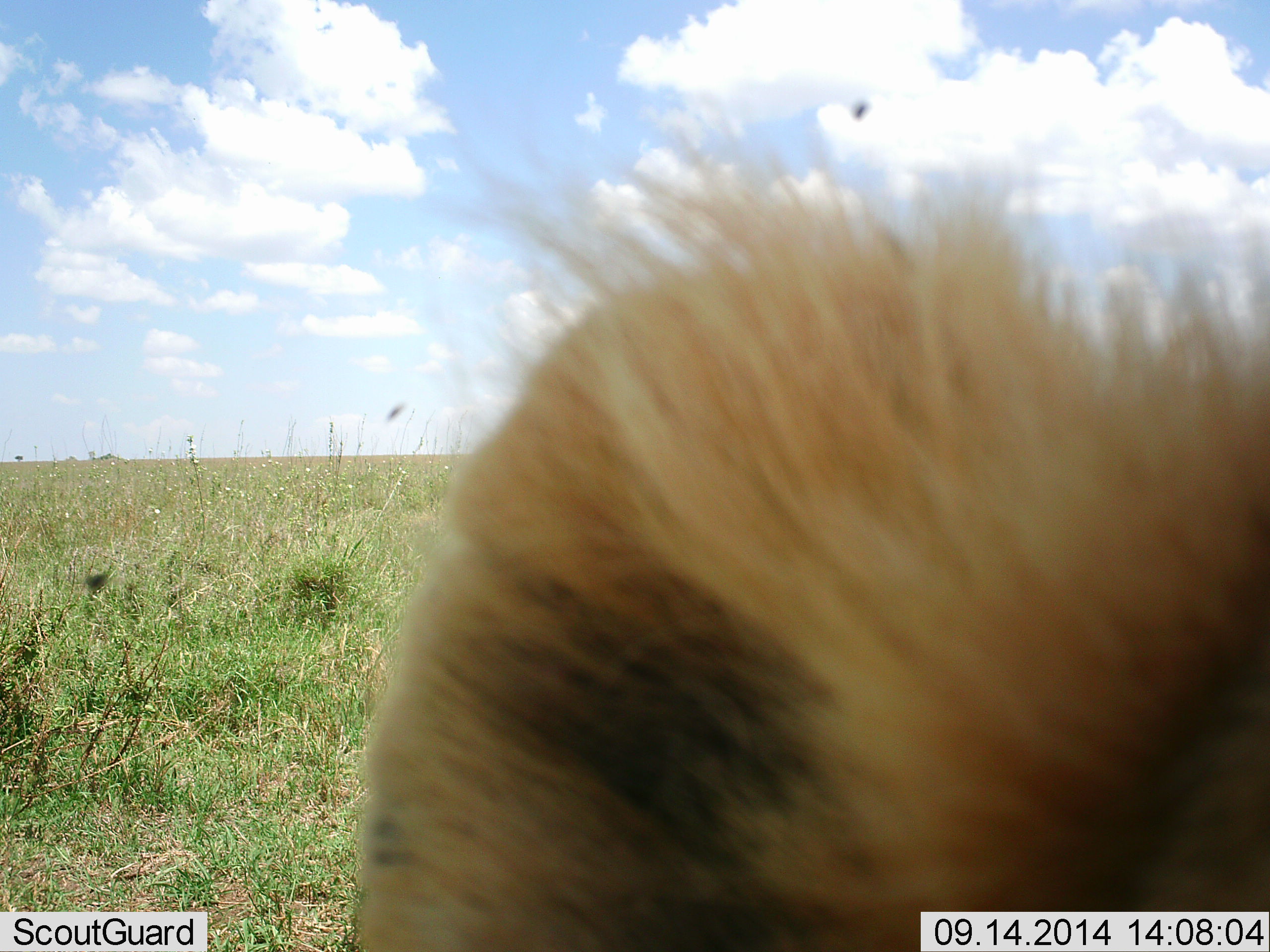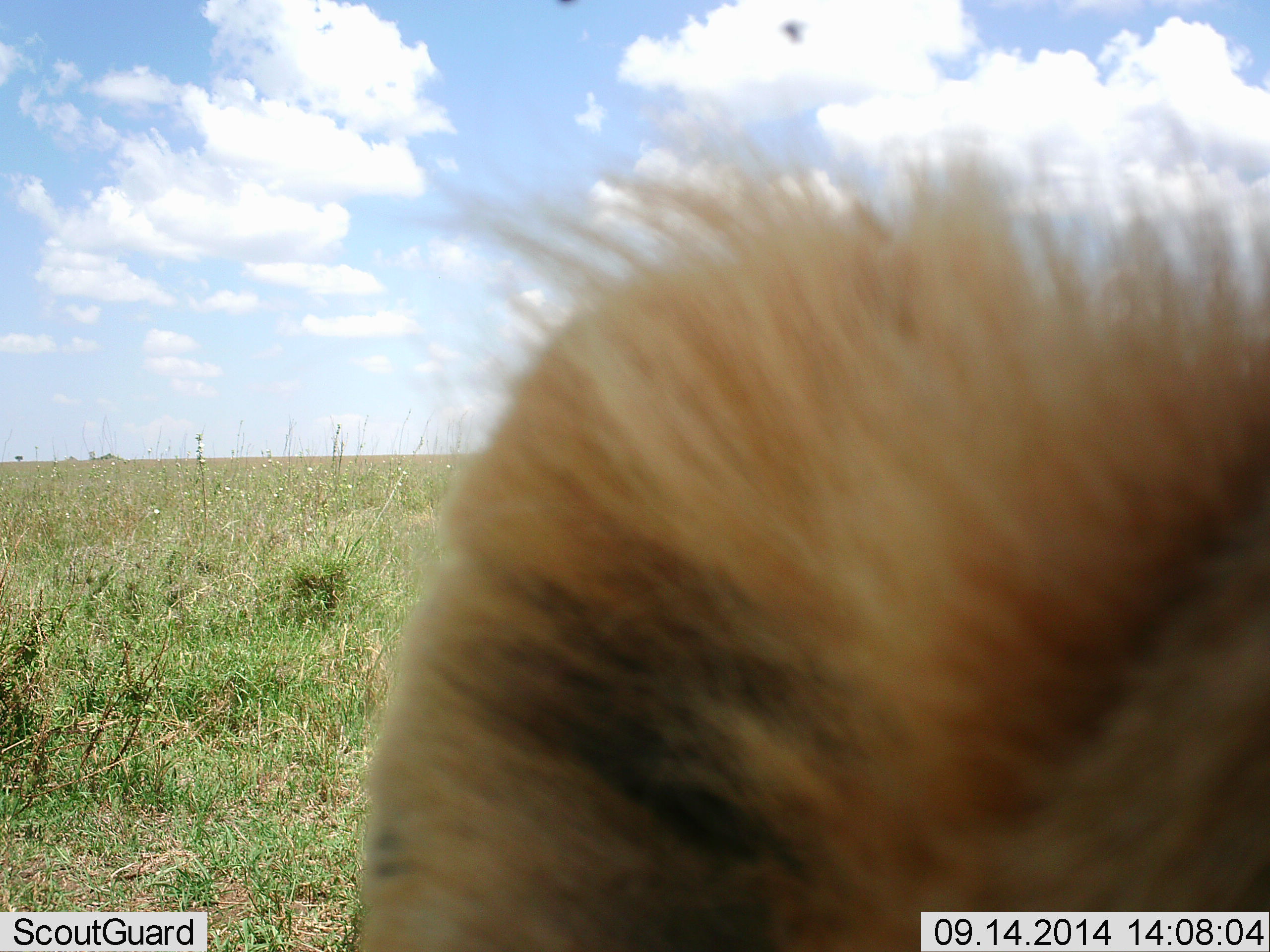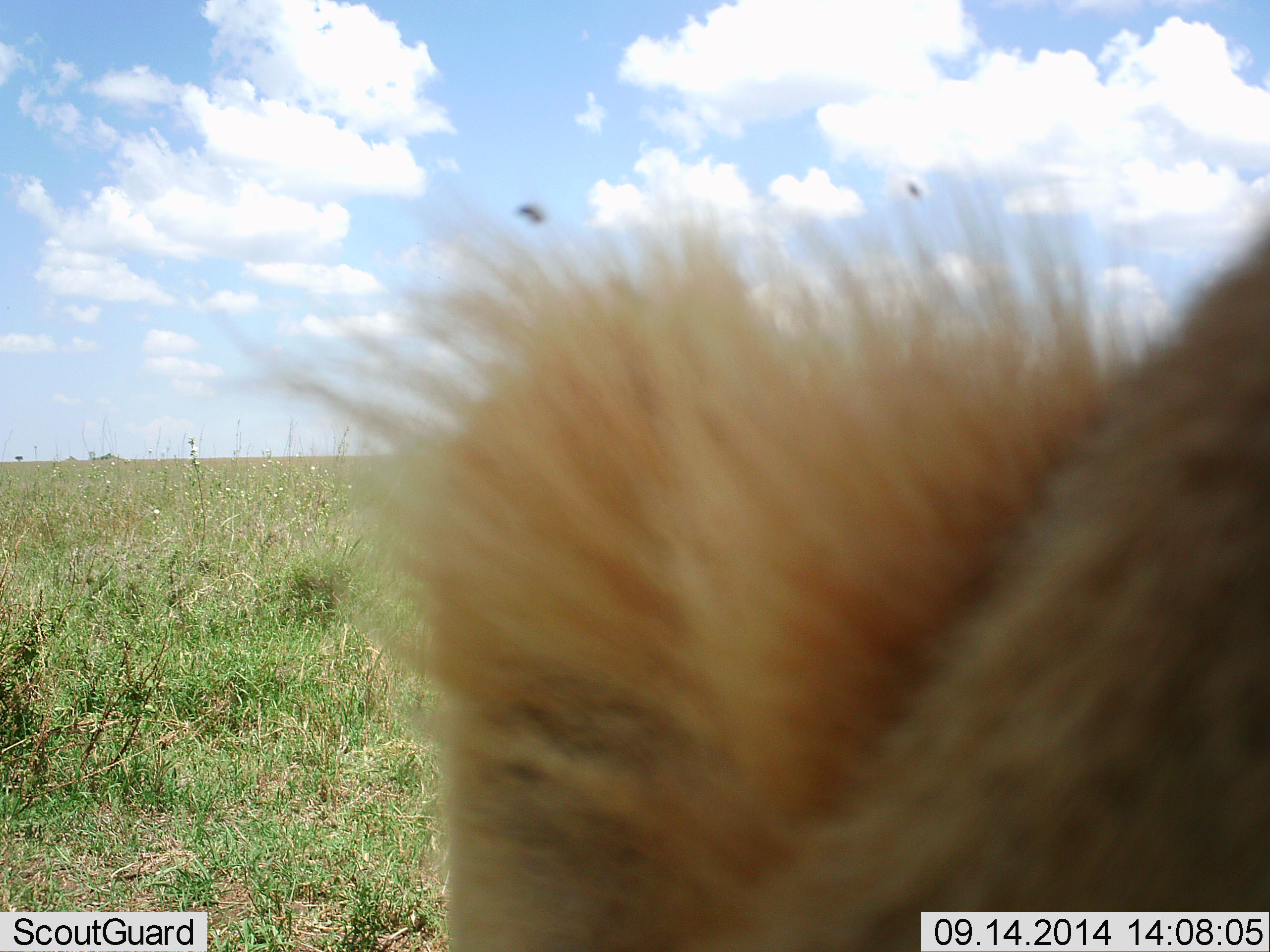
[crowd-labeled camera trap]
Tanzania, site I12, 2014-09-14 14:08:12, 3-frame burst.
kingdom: Animalia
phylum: Chordata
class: Mammalia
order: Carnivora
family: Felidae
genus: Panthera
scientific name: Panthera leo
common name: lion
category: lionfemale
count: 1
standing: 29%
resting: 57%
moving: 14%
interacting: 0%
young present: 14%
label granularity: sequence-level